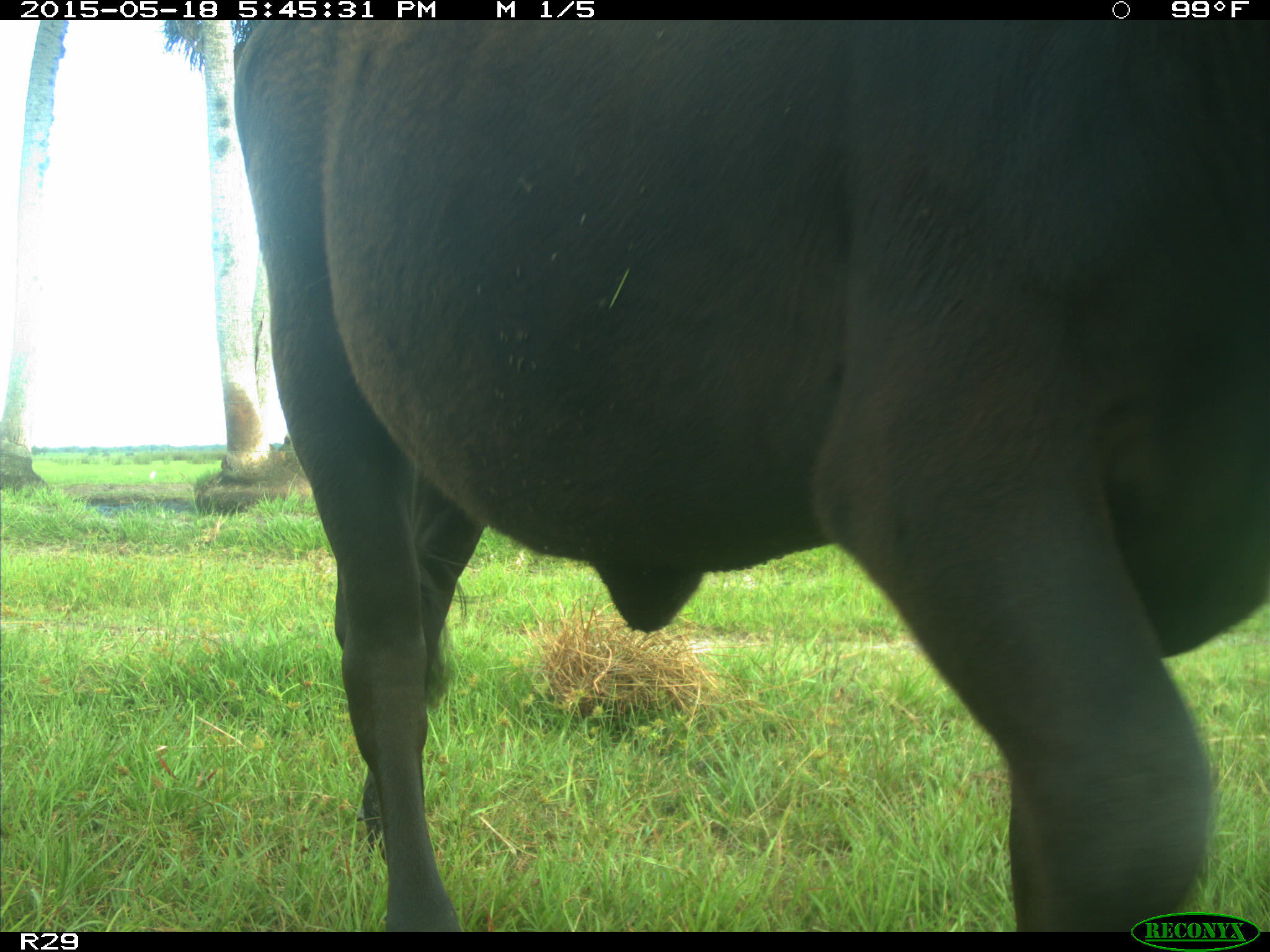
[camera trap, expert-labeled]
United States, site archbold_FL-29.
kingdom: Animalia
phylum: Chordata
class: Mammalia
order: Artiodactyla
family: Bovidae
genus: Bos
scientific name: Bos taurus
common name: domestic cow